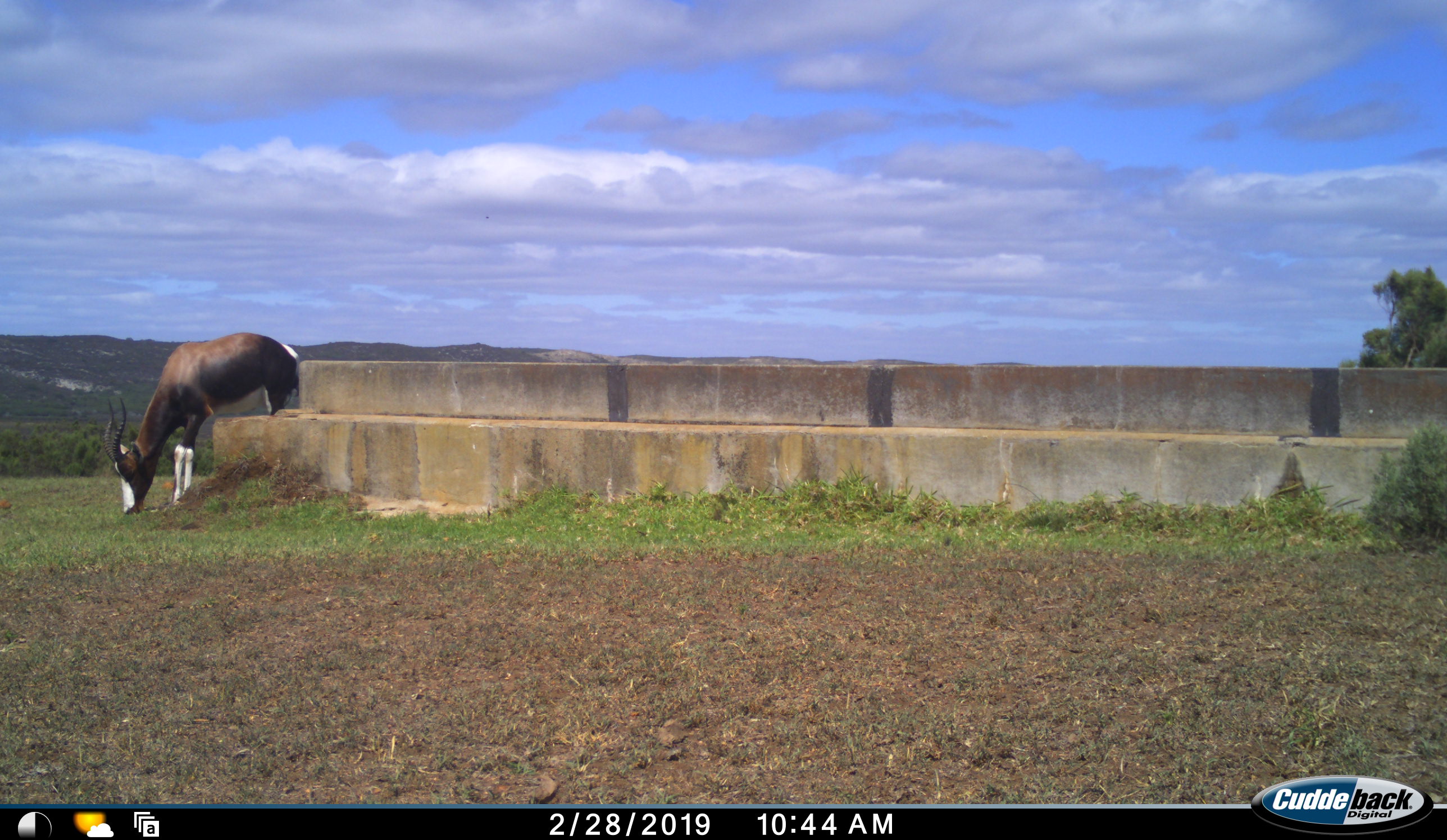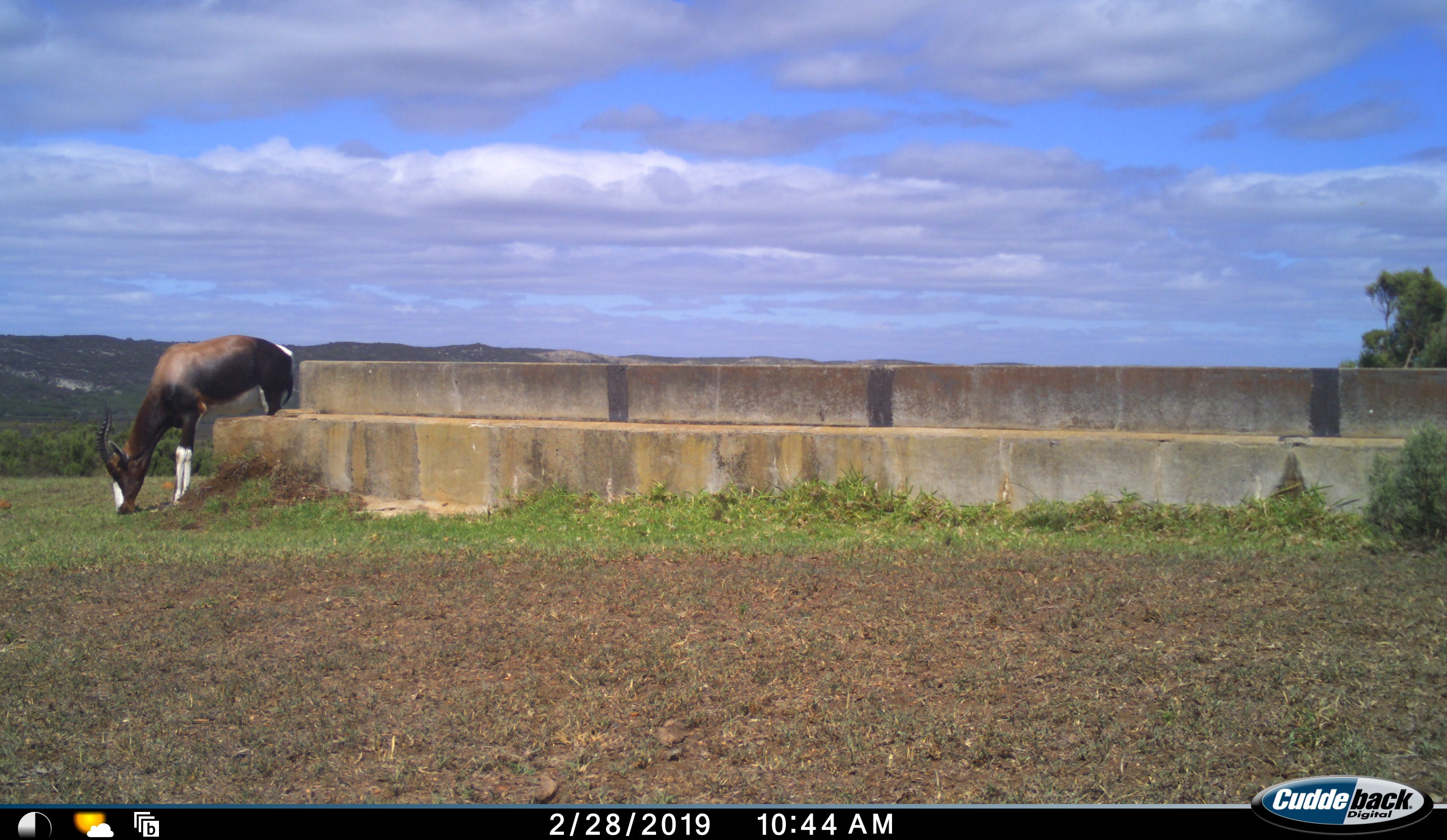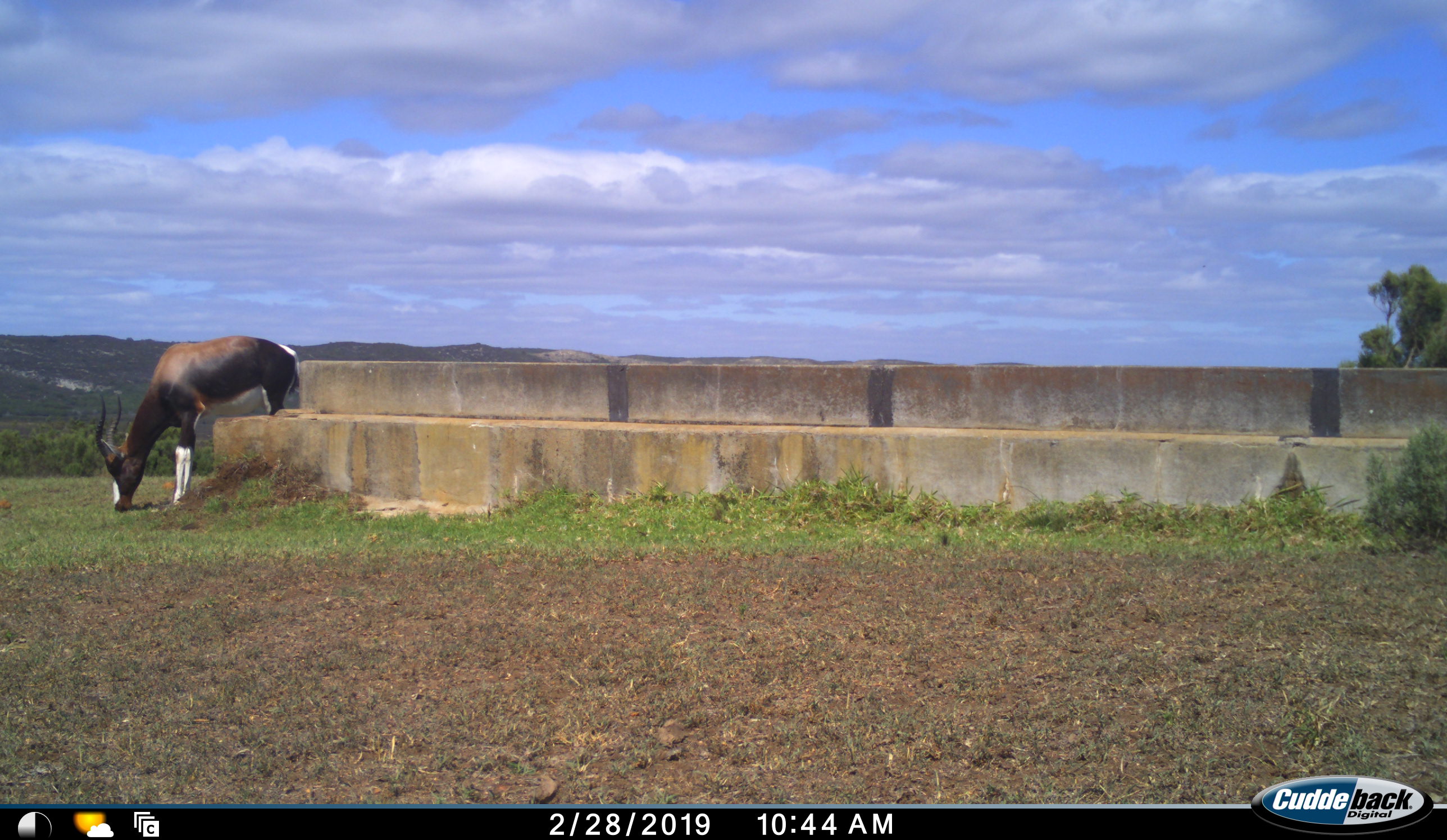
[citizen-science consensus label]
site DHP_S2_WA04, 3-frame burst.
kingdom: Animalia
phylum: Chordata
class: Mammalia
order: Artiodactyla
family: Bovidae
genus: Damaliscus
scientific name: Damaliscus pygargus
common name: bontebok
Bontebok (Damaliscus pygargus), count 1. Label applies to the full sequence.